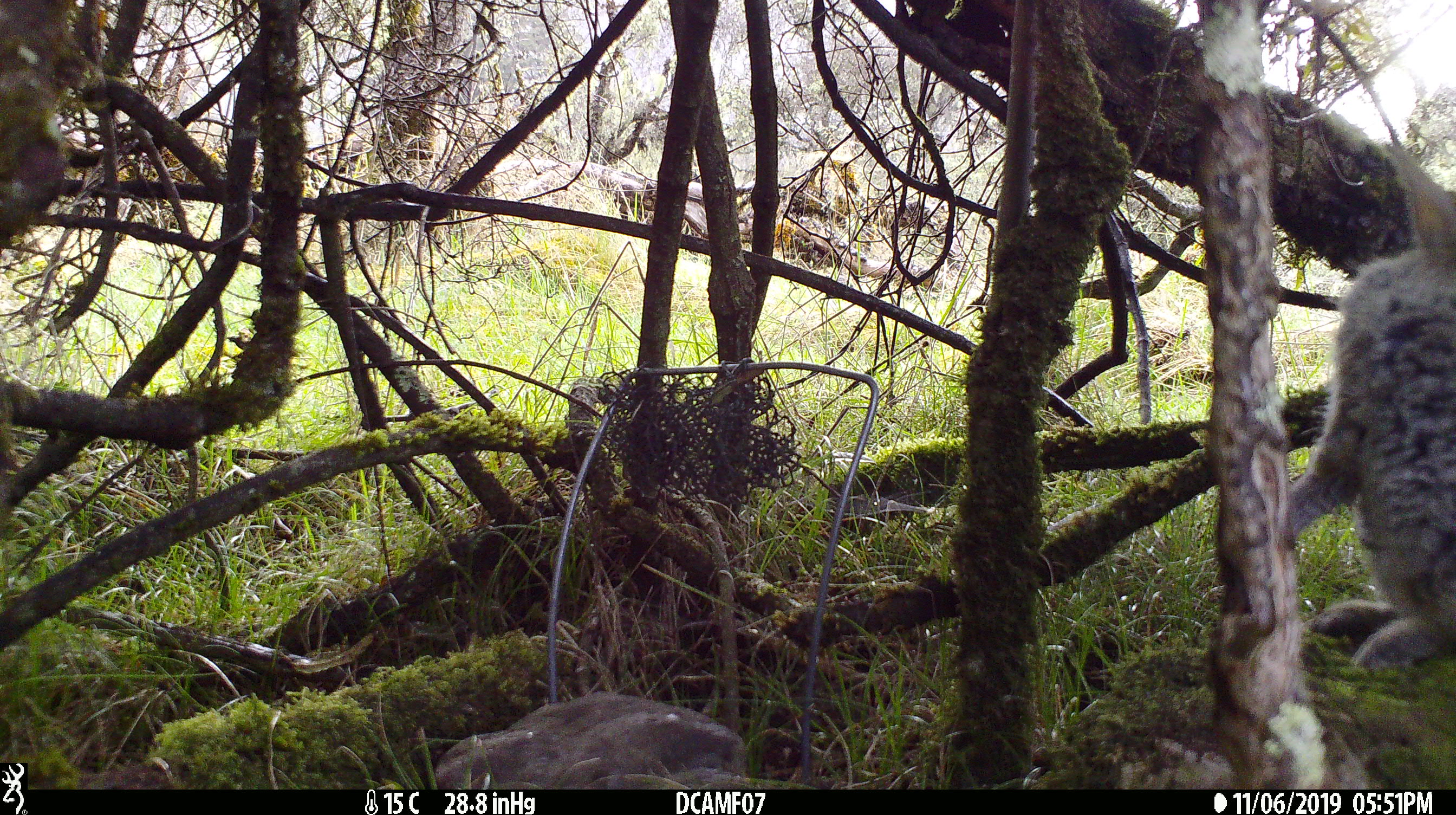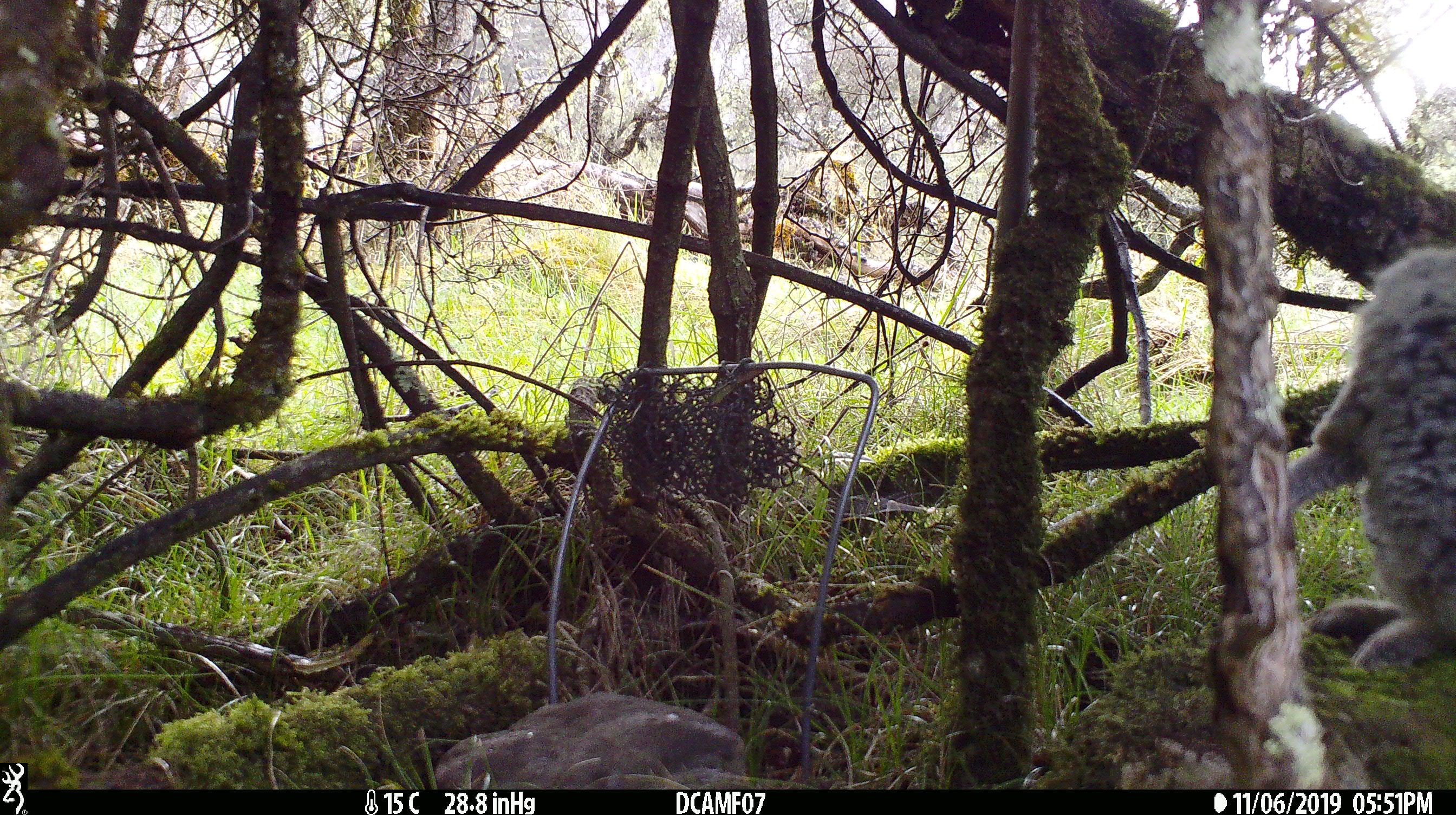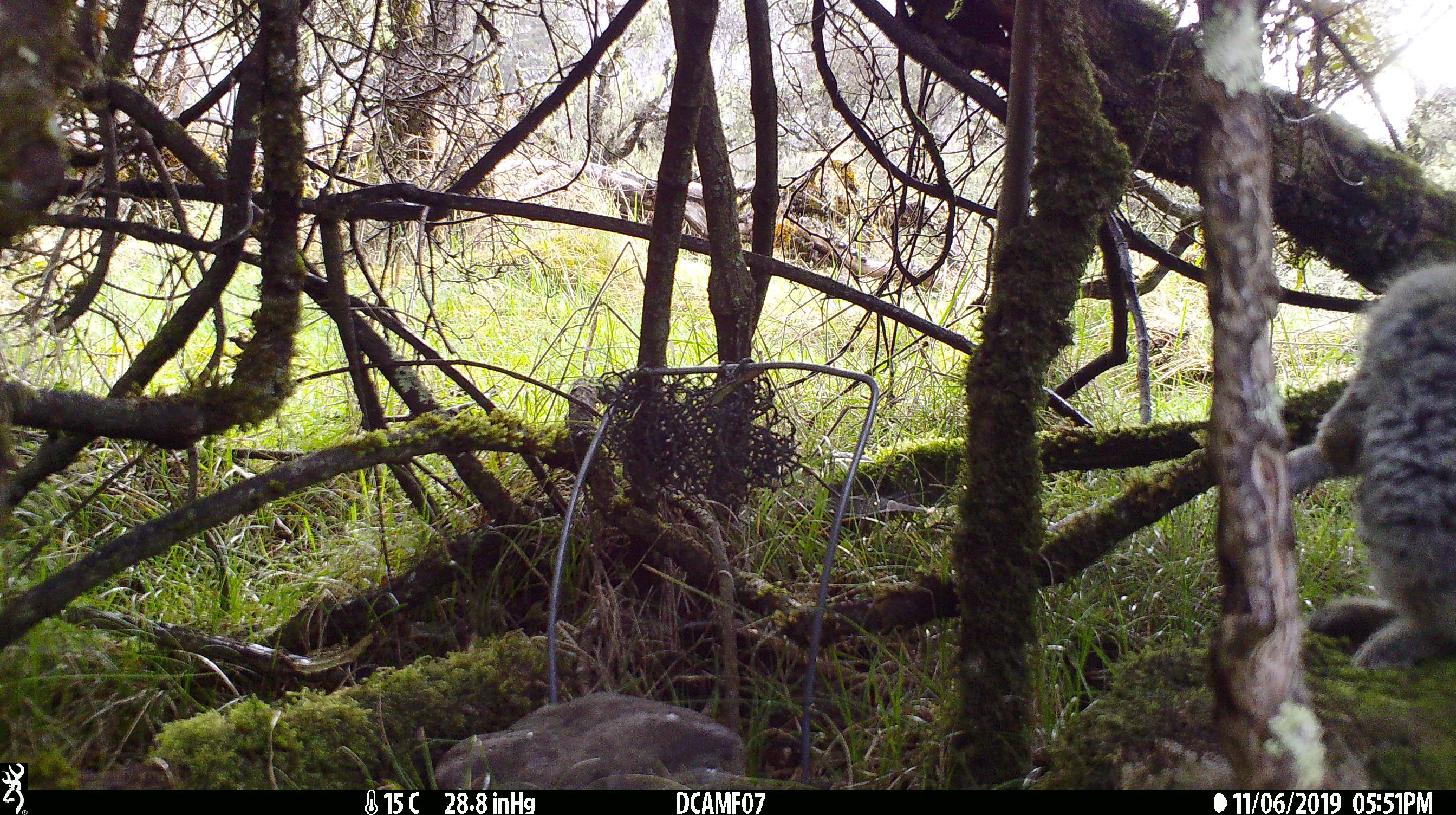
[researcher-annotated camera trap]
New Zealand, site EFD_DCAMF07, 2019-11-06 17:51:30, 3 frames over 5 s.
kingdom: Animalia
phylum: Chordata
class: Mammalia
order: Lagomorpha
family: Leporidae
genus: Oryctolagus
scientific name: Oryctolagus cuniculus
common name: european rabbit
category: rabbit